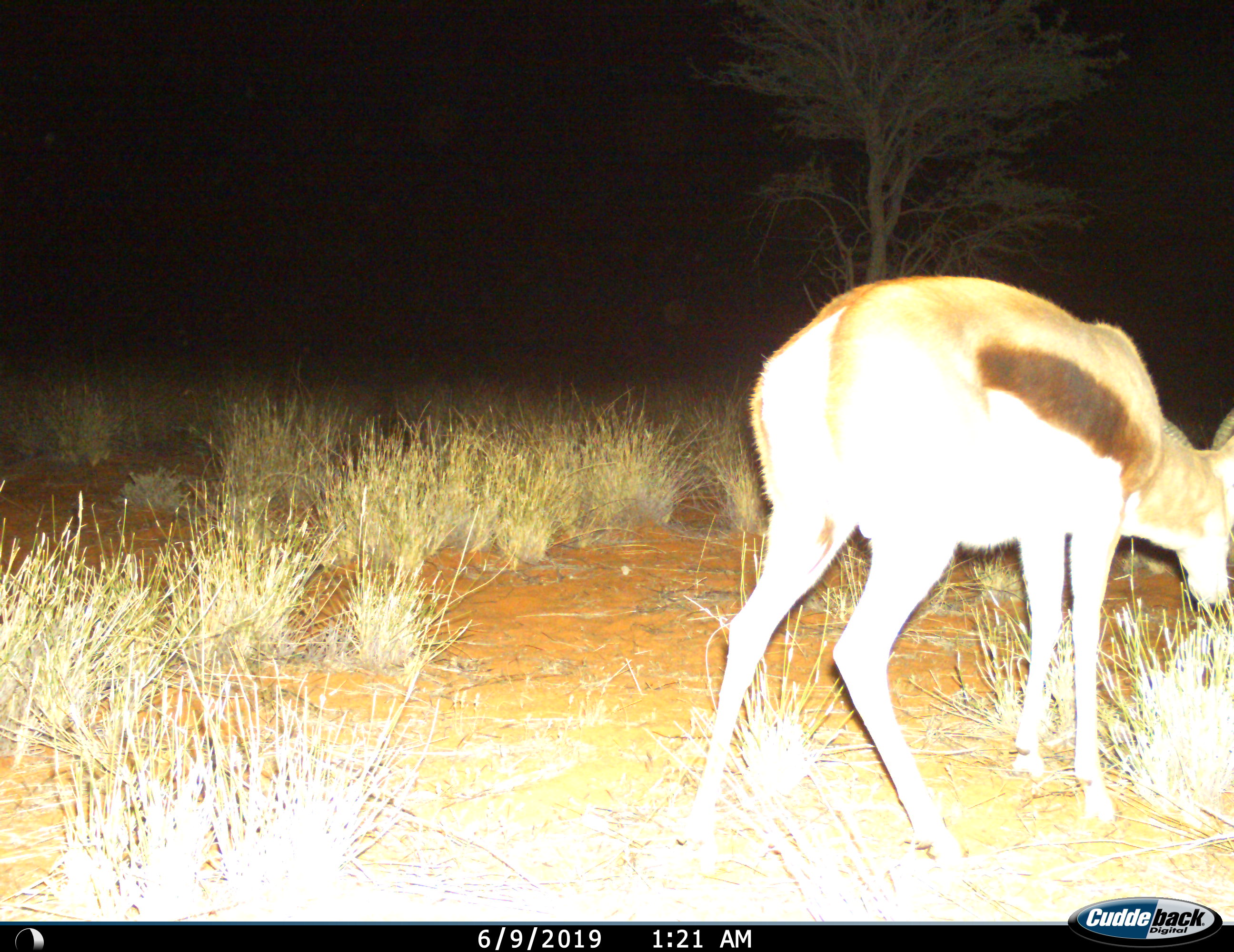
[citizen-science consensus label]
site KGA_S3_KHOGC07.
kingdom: Animalia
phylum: Chordata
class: Mammalia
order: Artiodactyla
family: Bovidae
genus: Antidorcas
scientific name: Antidorcas marsupialis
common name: springbok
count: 1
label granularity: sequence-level